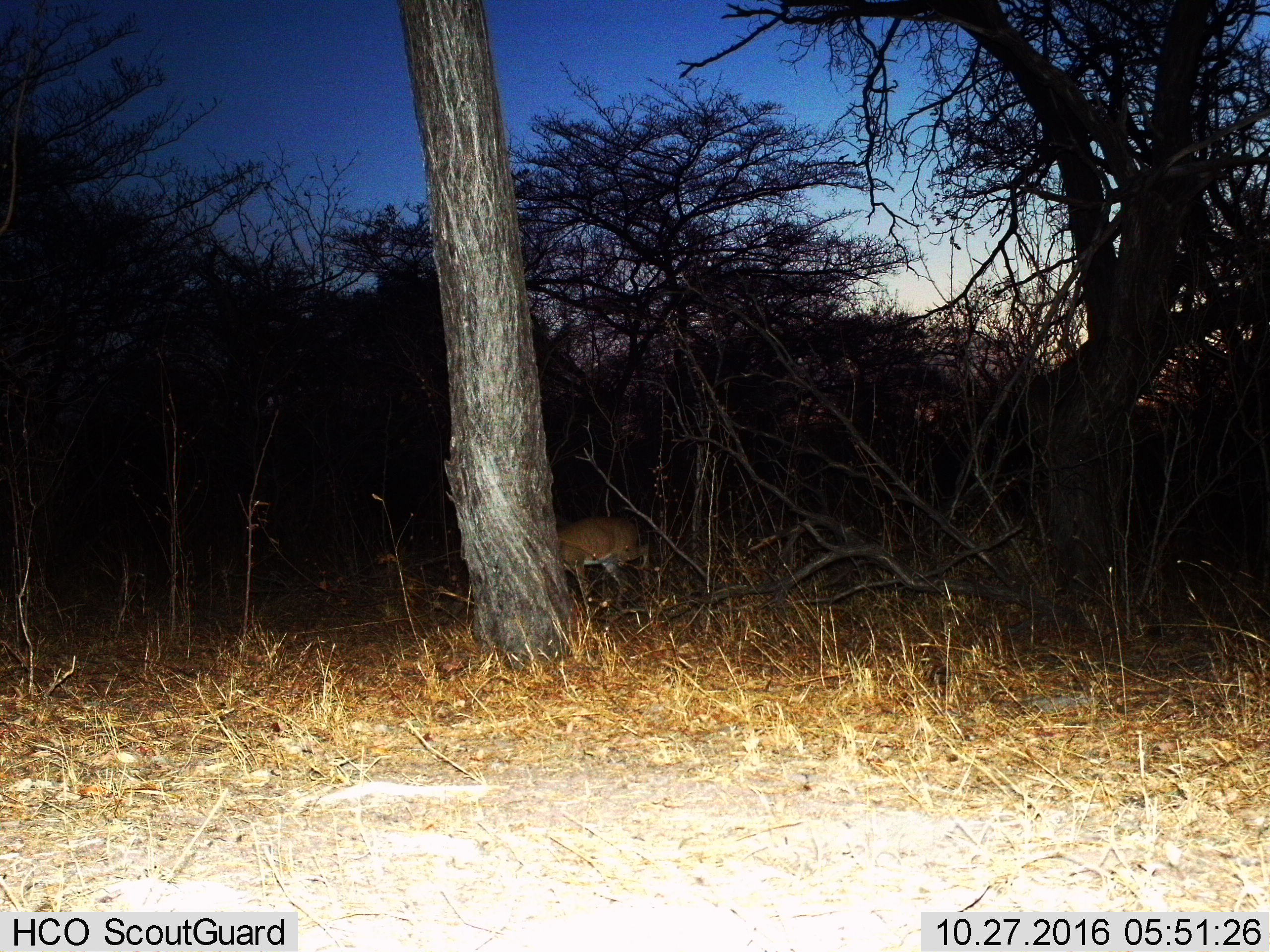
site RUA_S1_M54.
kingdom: Animalia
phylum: Chordata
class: Mammalia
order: Artiodactyla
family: Bovidae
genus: Aepyceros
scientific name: Aepyceros melampus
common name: impala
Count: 1.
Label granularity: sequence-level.